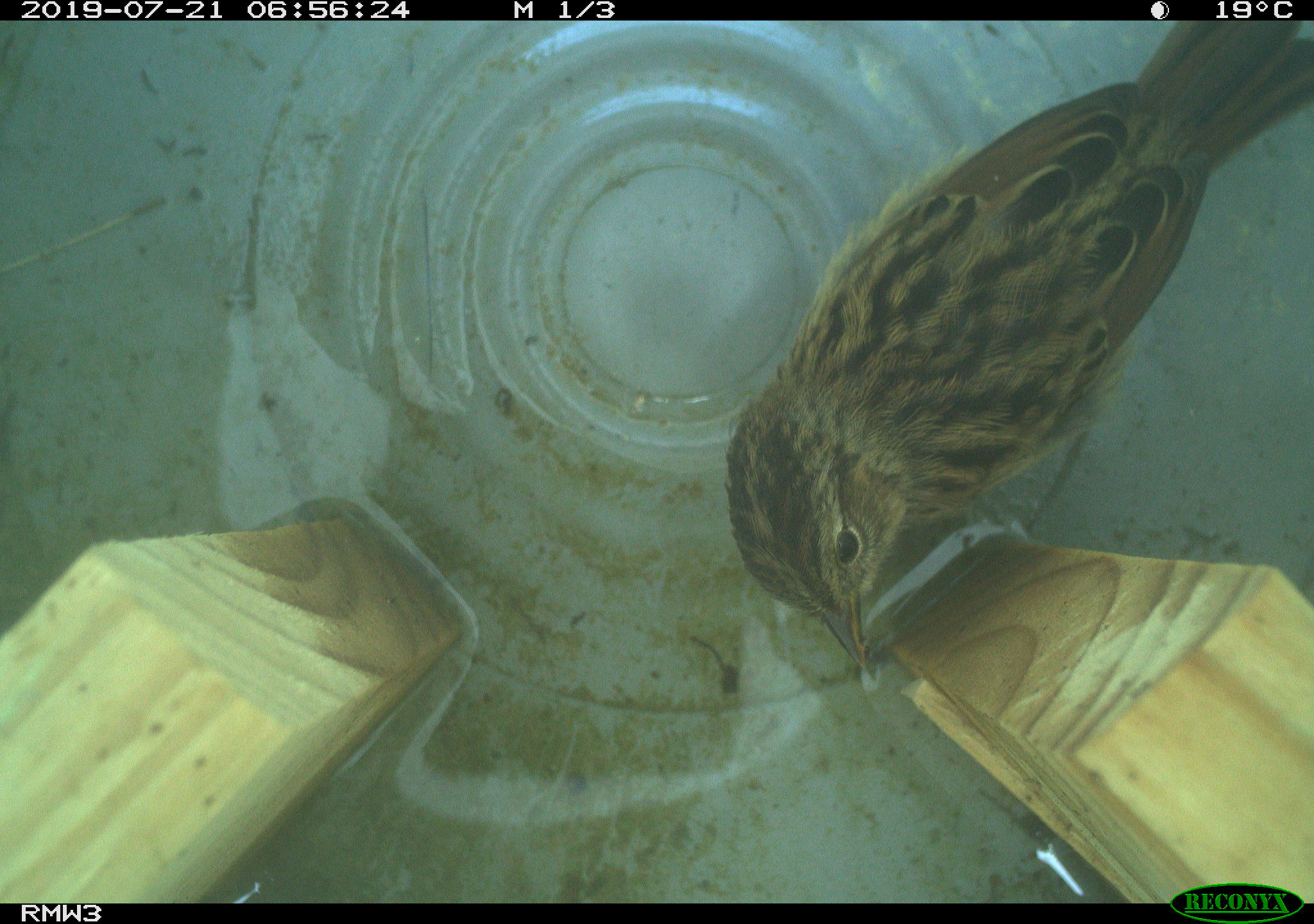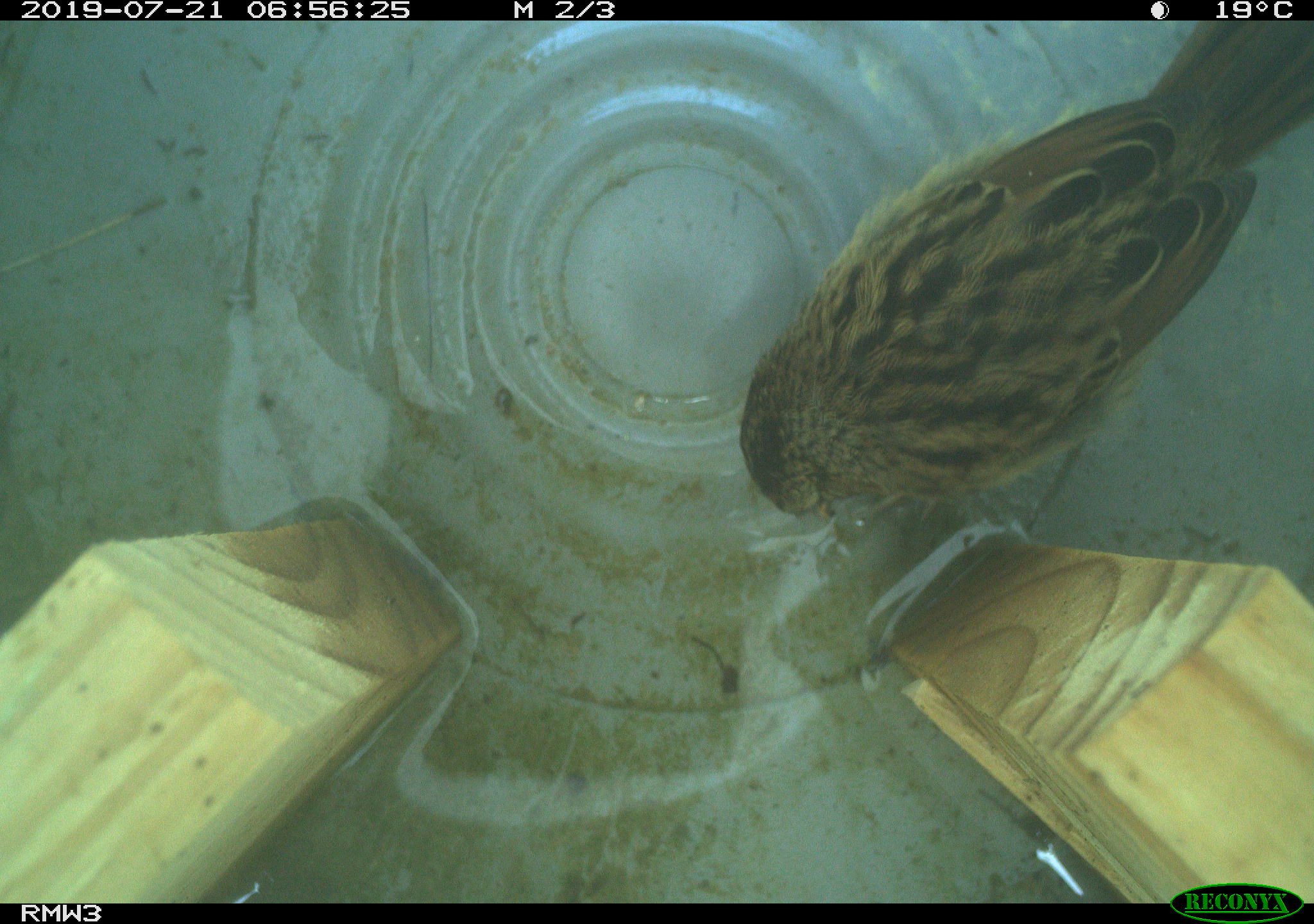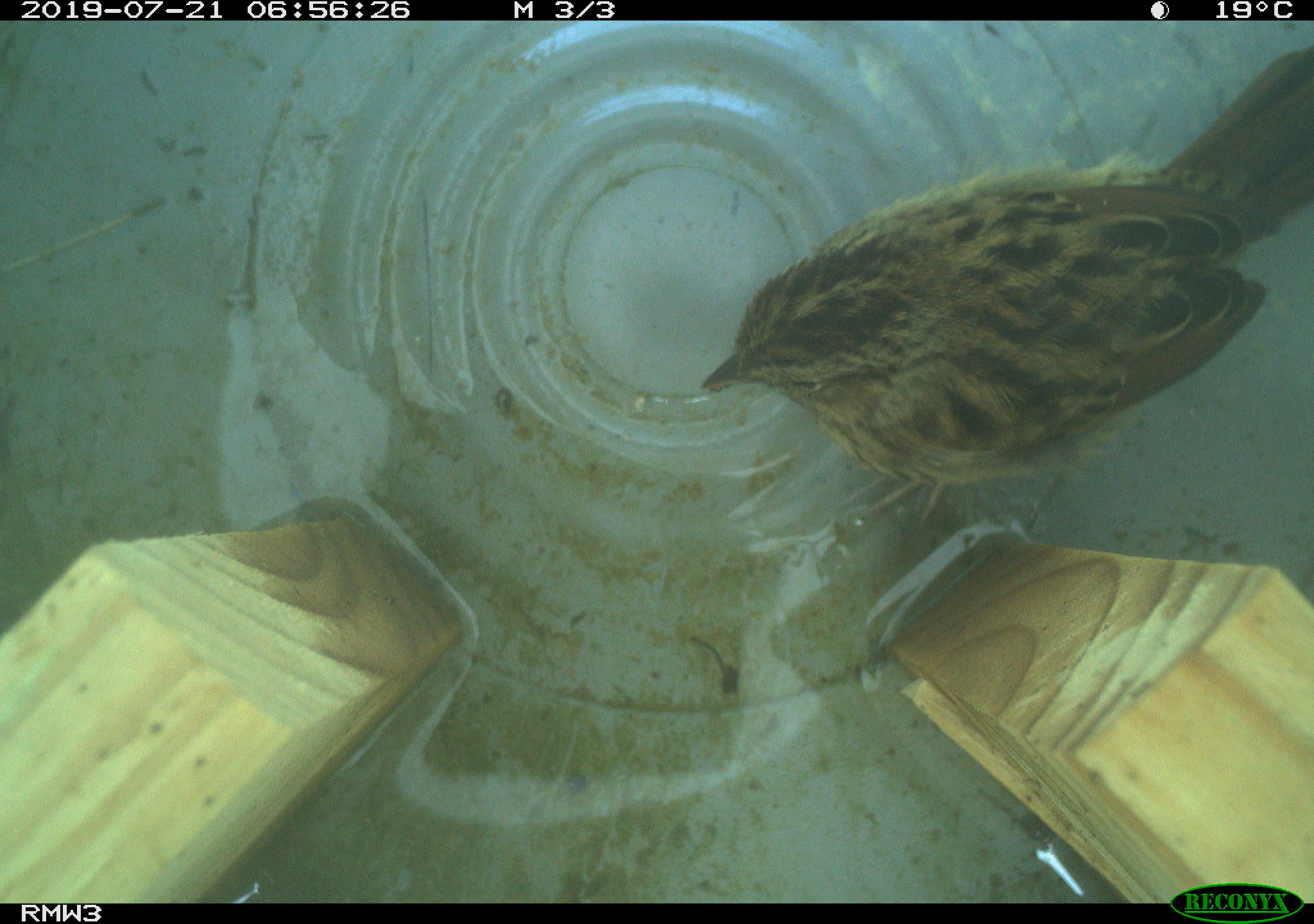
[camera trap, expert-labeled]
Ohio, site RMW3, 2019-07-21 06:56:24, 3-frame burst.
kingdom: Animalia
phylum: Chordata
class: Aves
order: Passeriformes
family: Passerellidae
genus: Melospiza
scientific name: Melospiza melodia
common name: song sparrow